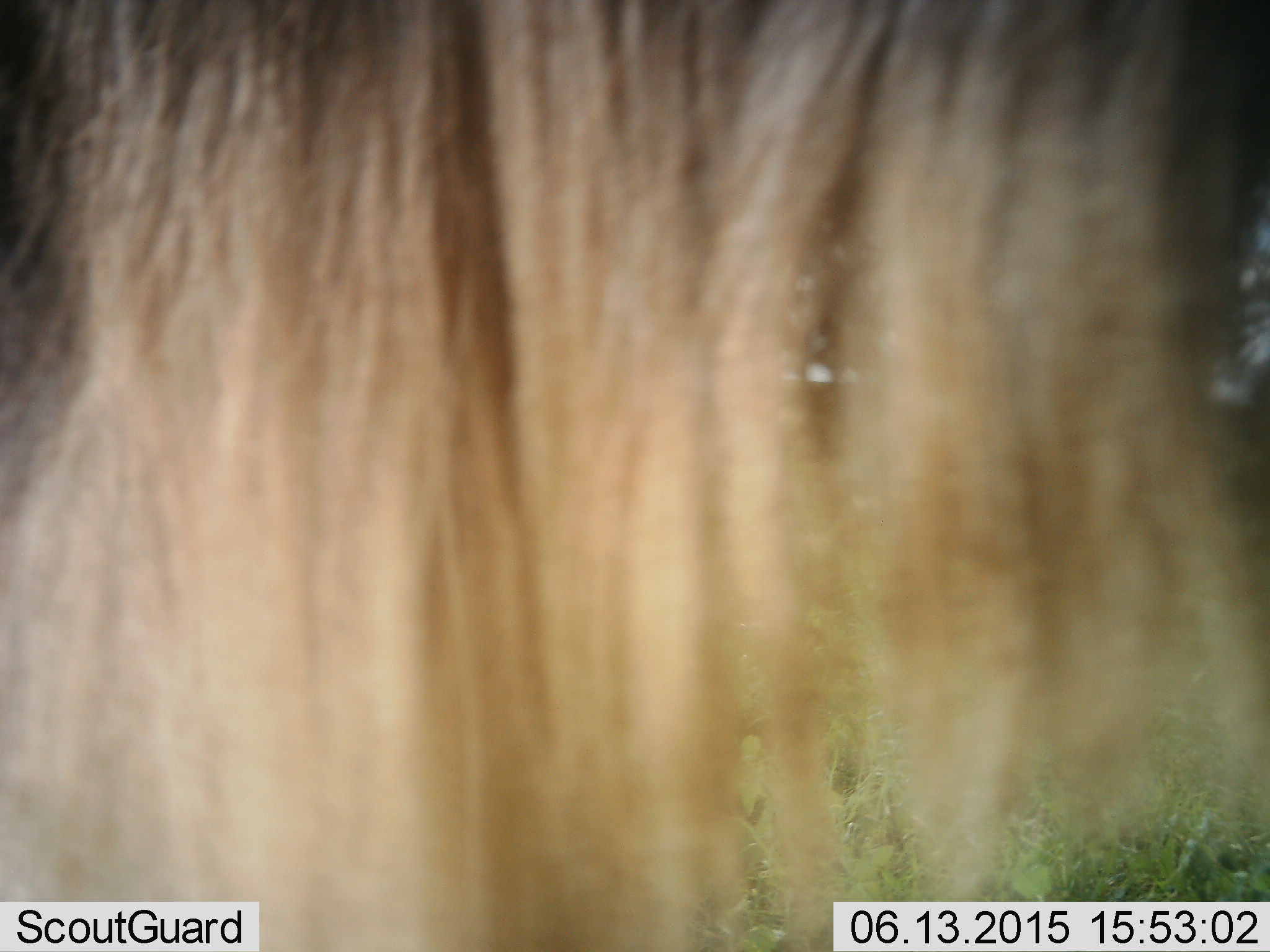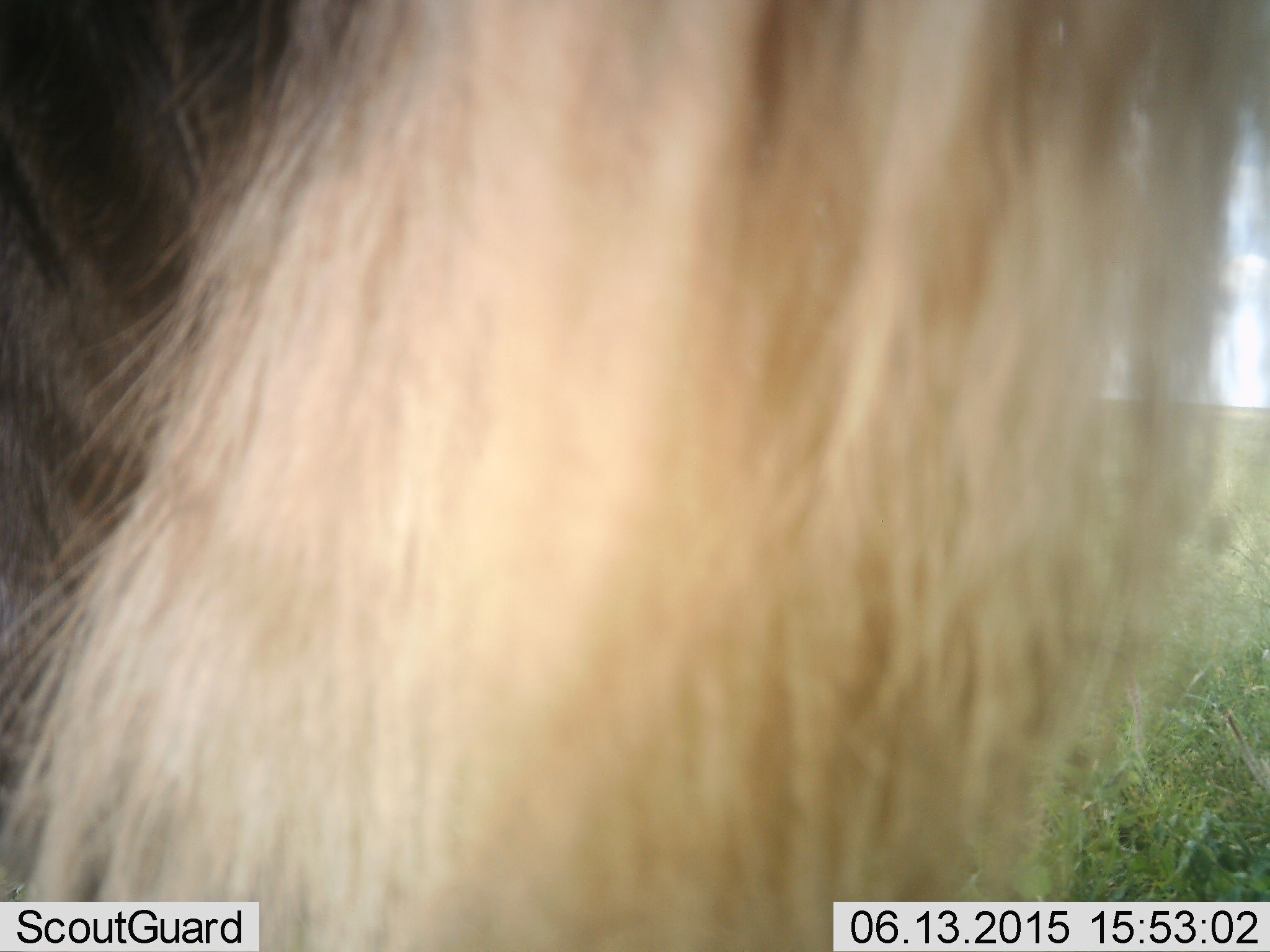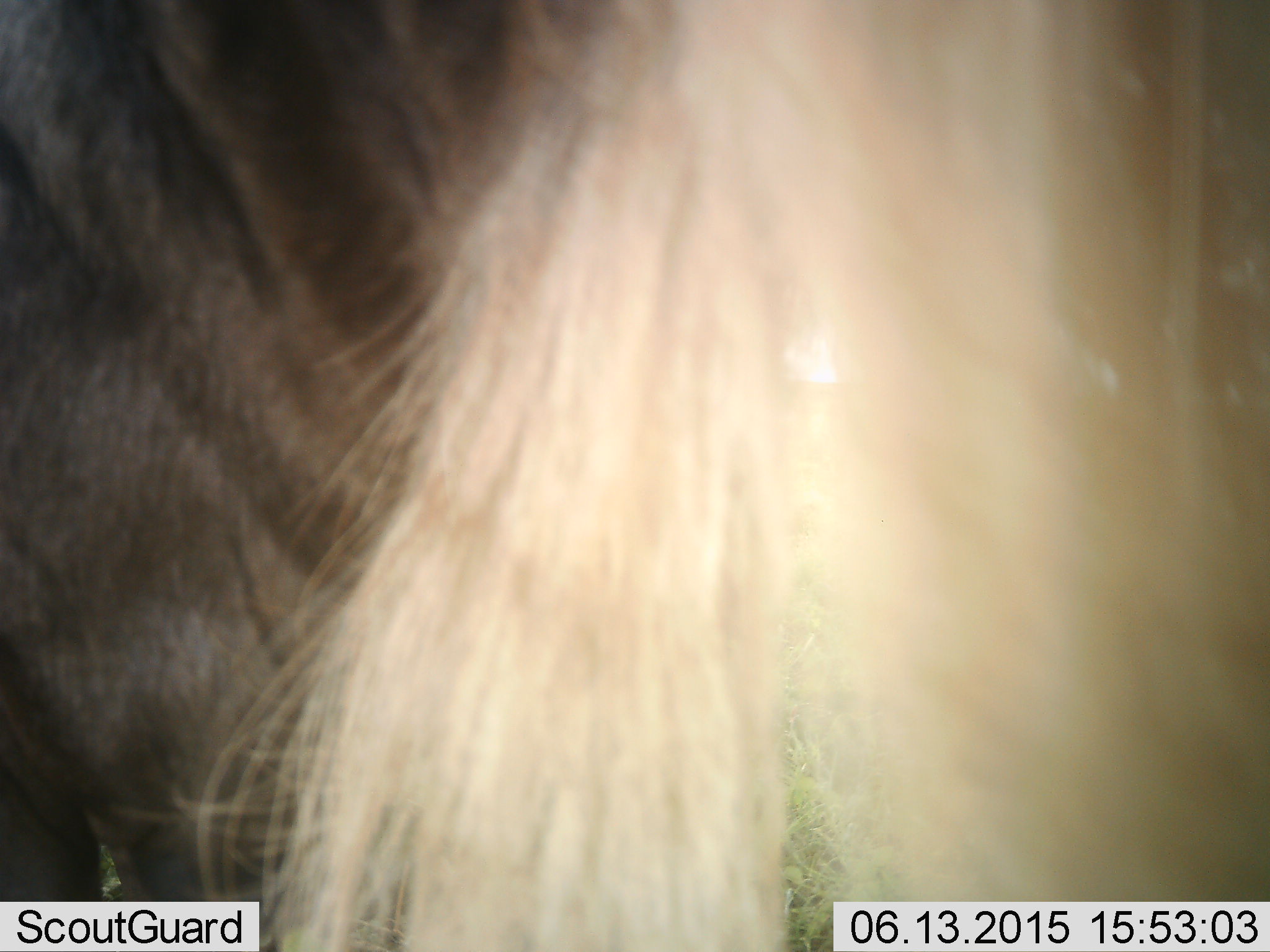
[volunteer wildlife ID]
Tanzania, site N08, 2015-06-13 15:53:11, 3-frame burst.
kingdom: Animalia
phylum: Chordata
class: Mammalia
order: Artiodactyla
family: Bovidae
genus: Connochaetes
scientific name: Connochaetes taurinus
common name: blue wildebeest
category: wildebeest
Wildebeest (blue wildebeest) (Connochaetes taurinus), count 1. Behavior (volunteer vote fractions): standing 90%, resting 0%, moving 10%, interacting 0%. Young present (vote fraction): 0%. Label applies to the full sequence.